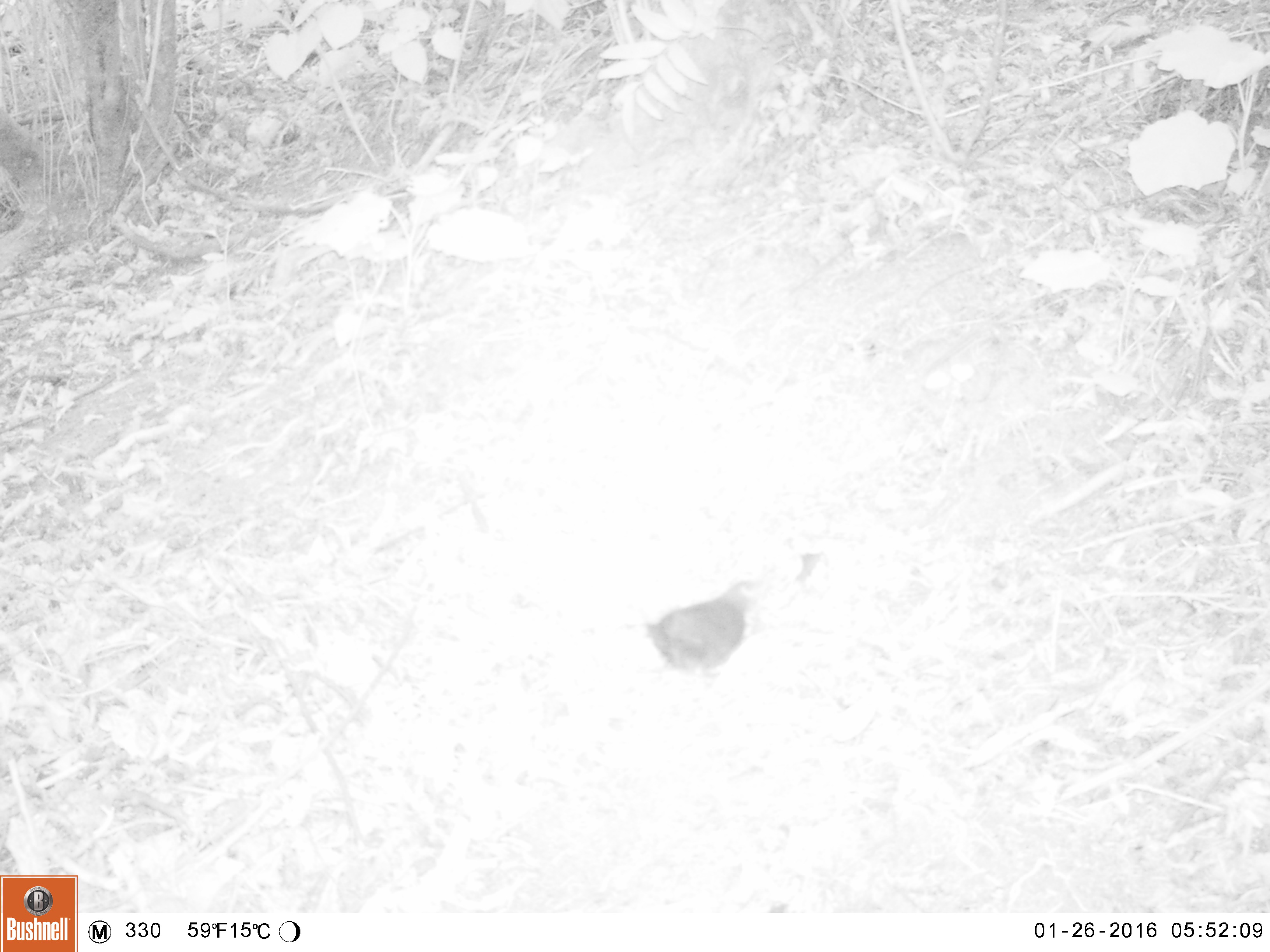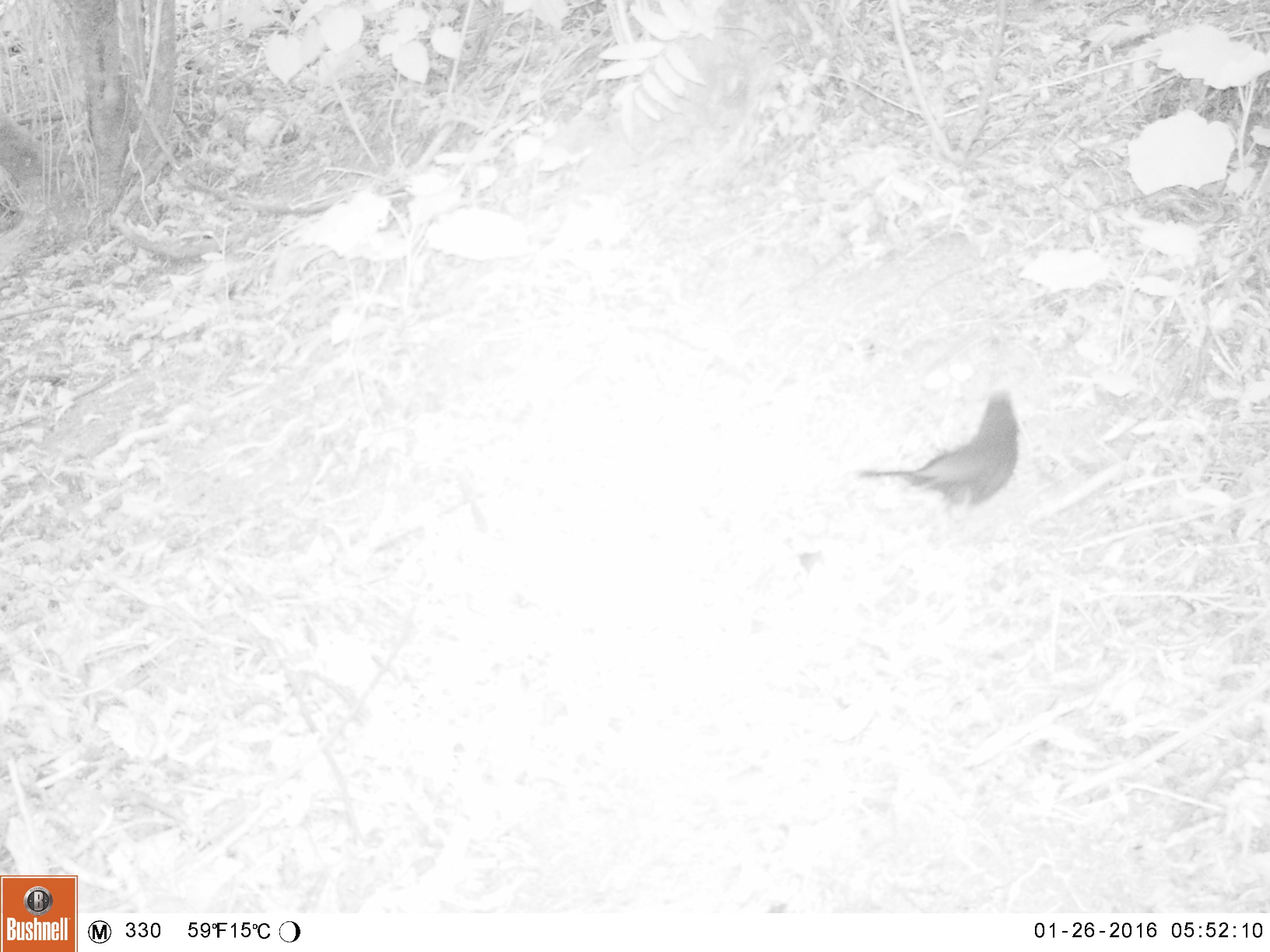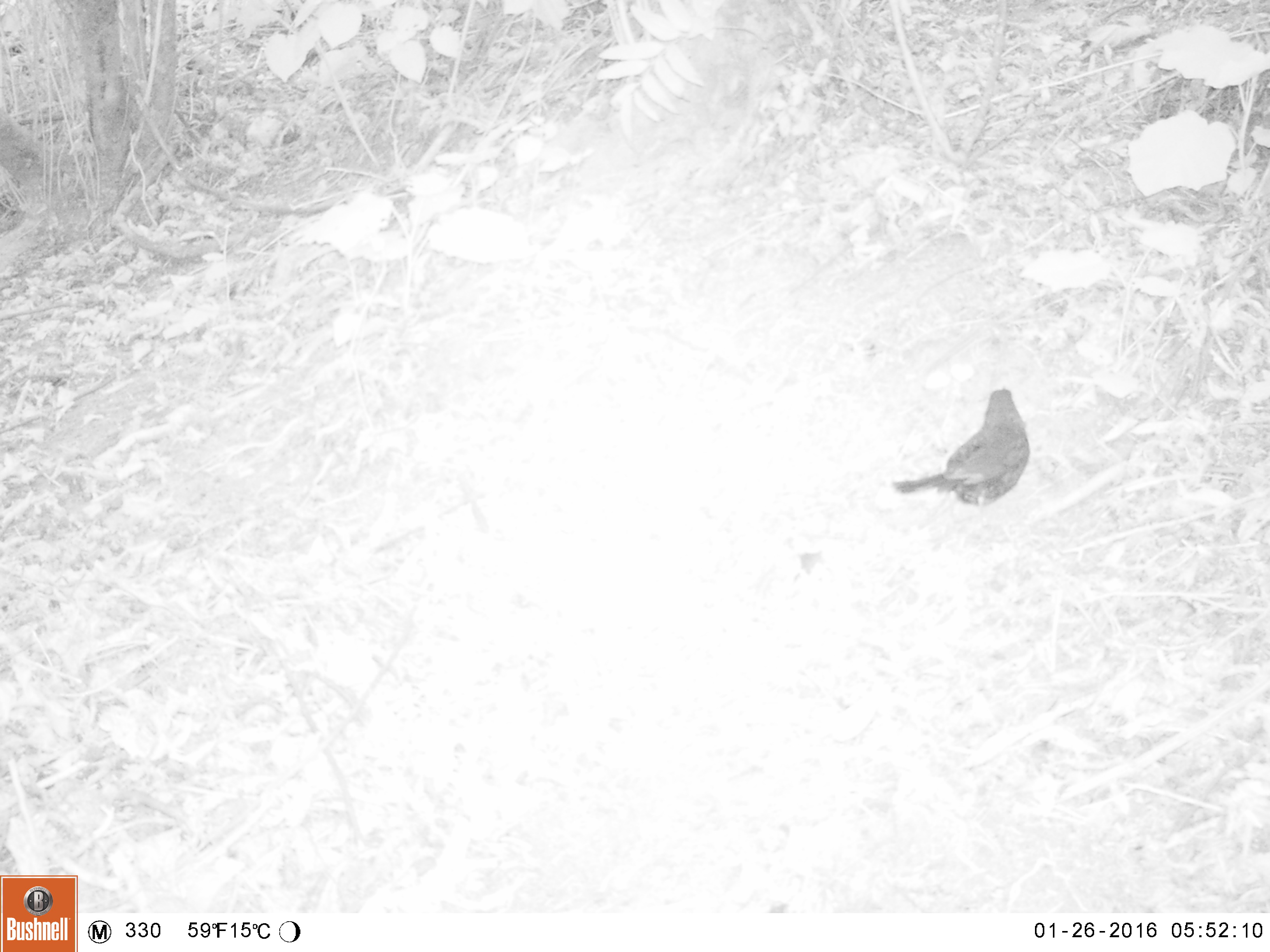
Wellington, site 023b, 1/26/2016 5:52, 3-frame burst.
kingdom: Animalia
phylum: Chordata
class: Aves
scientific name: Aves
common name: bird